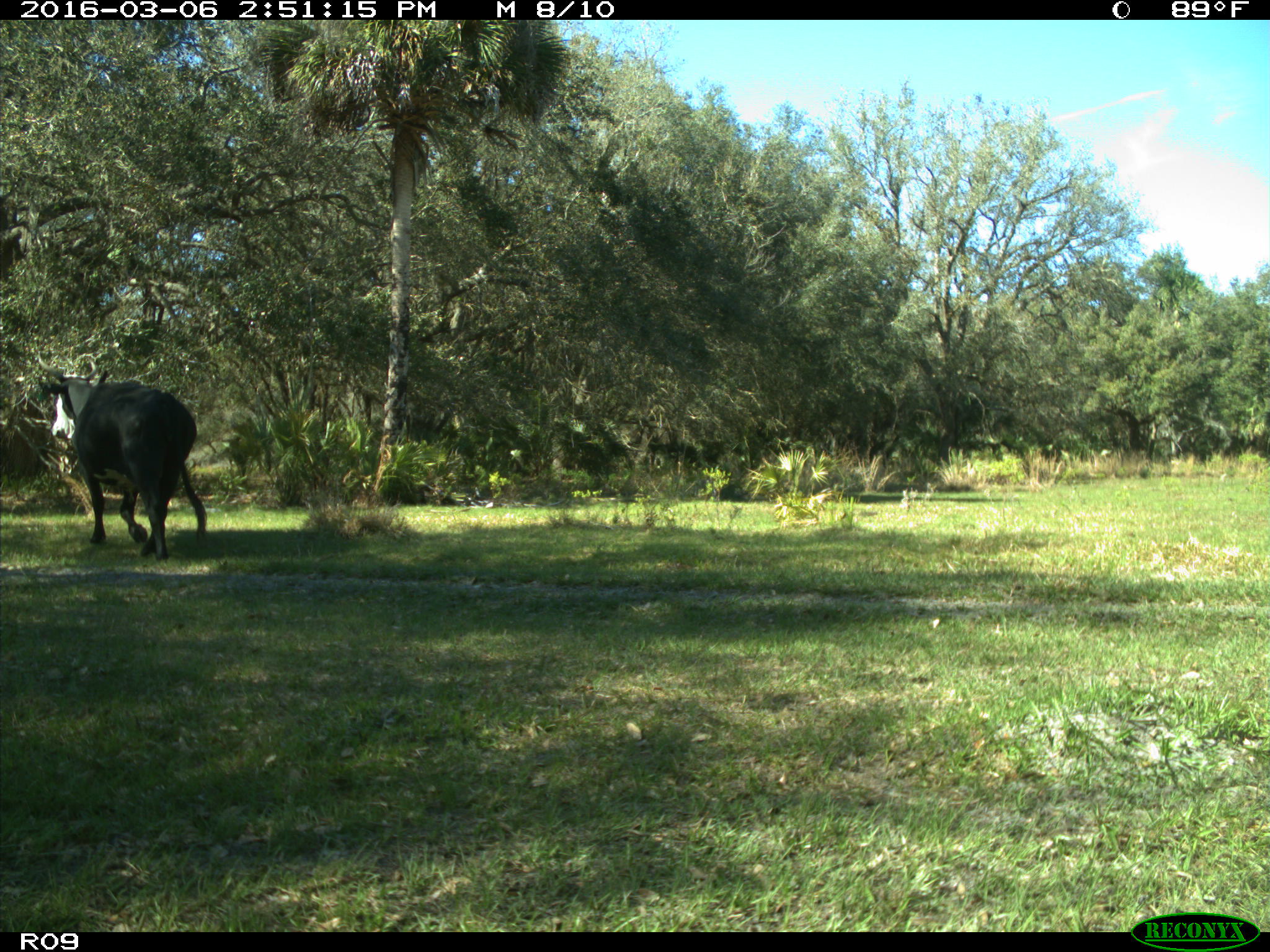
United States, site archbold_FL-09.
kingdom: Animalia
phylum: Chordata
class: Mammalia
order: Artiodactyla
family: Bovidae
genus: Bos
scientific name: Bos taurus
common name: domestic cow